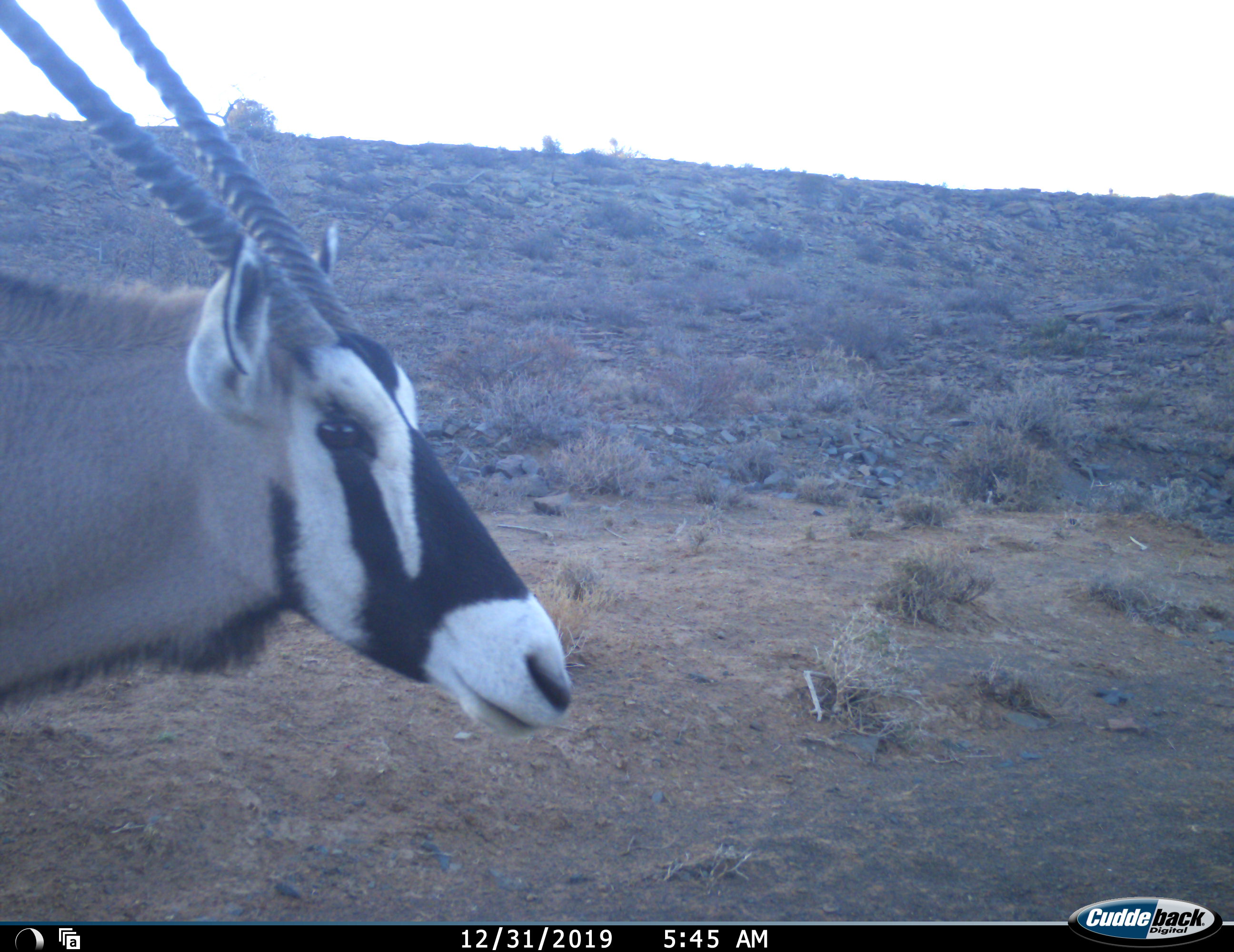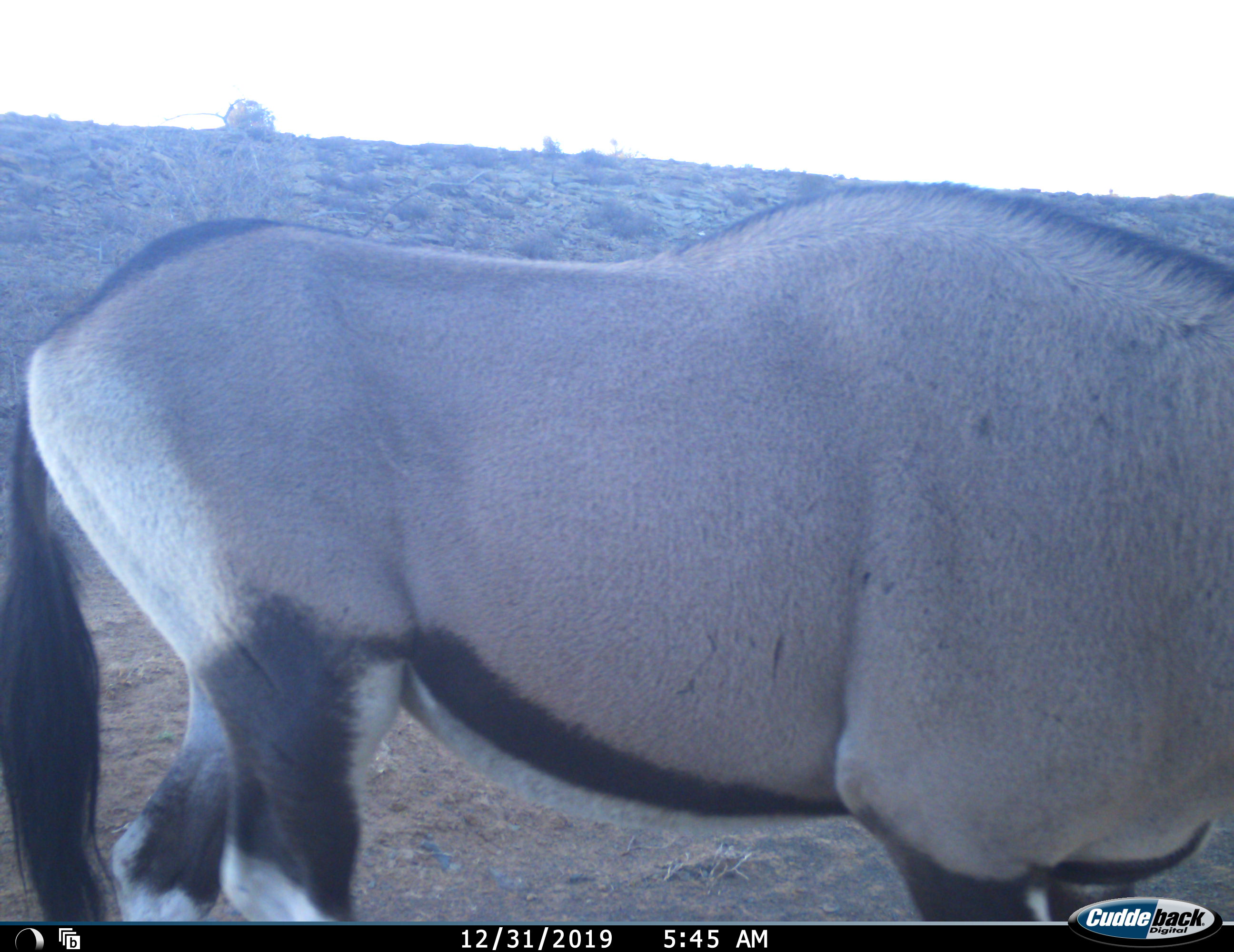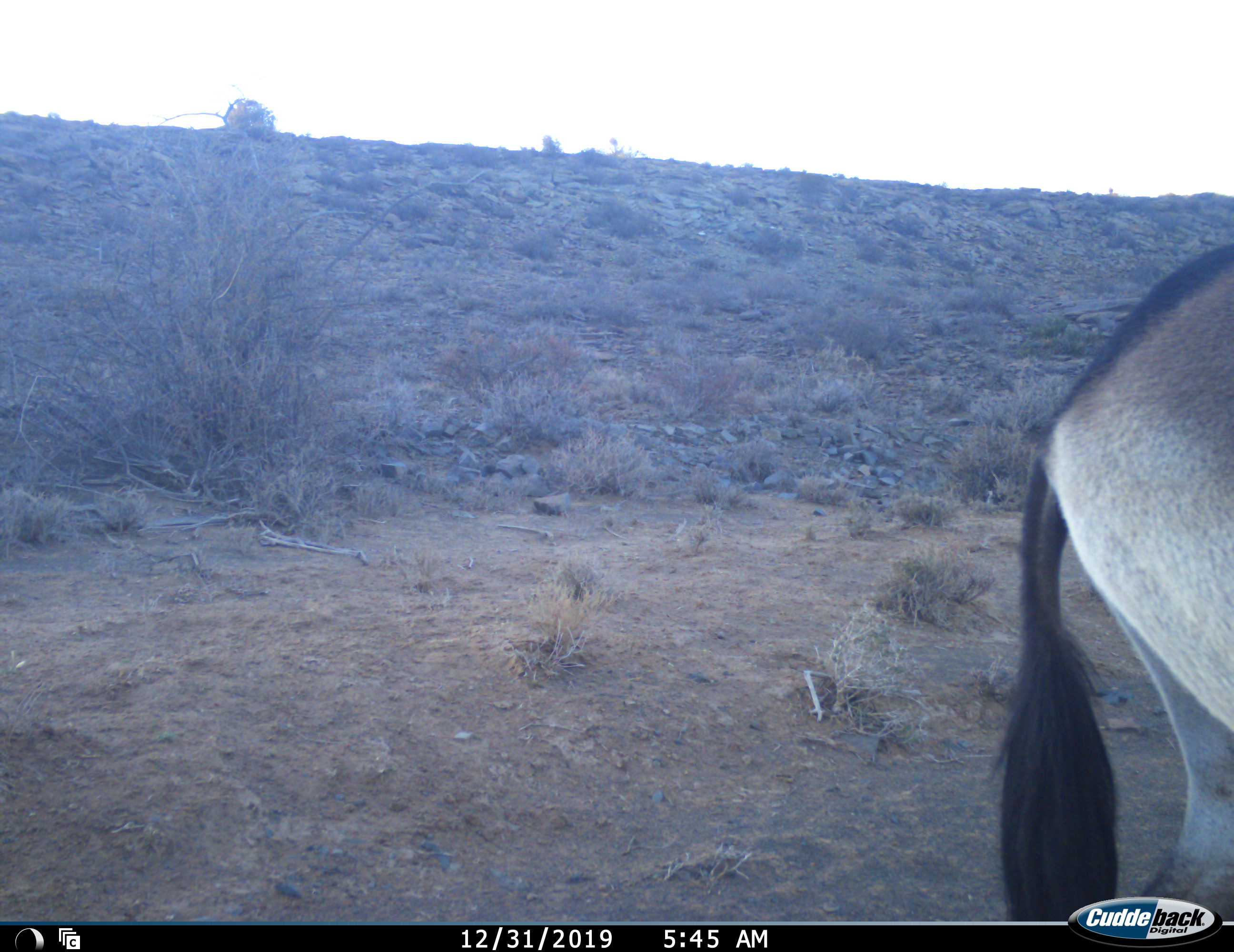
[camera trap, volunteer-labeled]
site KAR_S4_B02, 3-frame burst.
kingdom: Animalia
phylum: Chordata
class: Mammalia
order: Artiodactyla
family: Bovidae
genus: Oryx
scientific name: Oryx gazella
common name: gemsbok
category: oryx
Oryx (gemsbok) (Oryx gazella), count 1. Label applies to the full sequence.